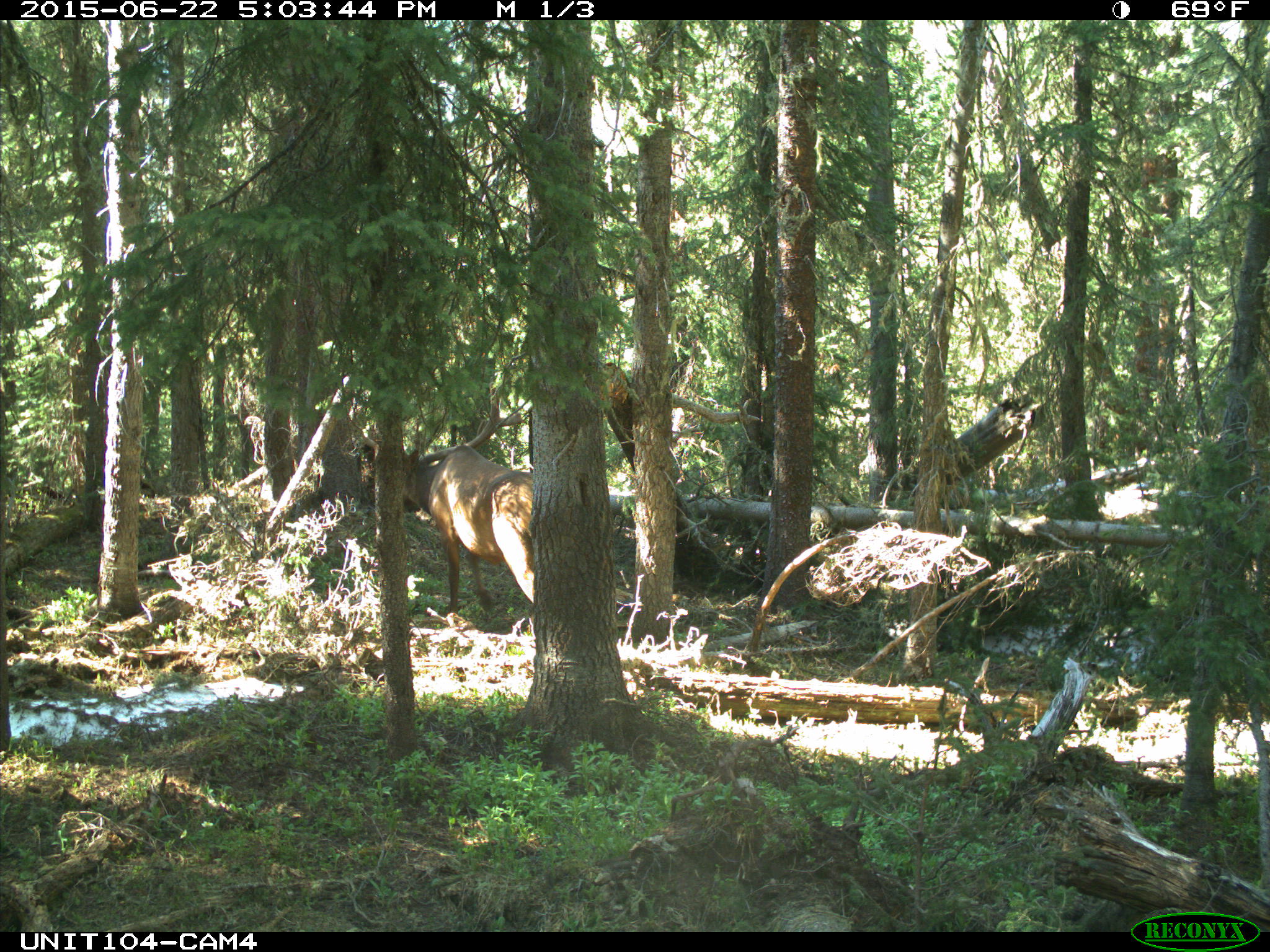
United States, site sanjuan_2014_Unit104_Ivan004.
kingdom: Animalia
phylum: Chordata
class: Mammalia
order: Artiodactyla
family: Cervidae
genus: Cervus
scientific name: Cervus elaphus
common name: red deer